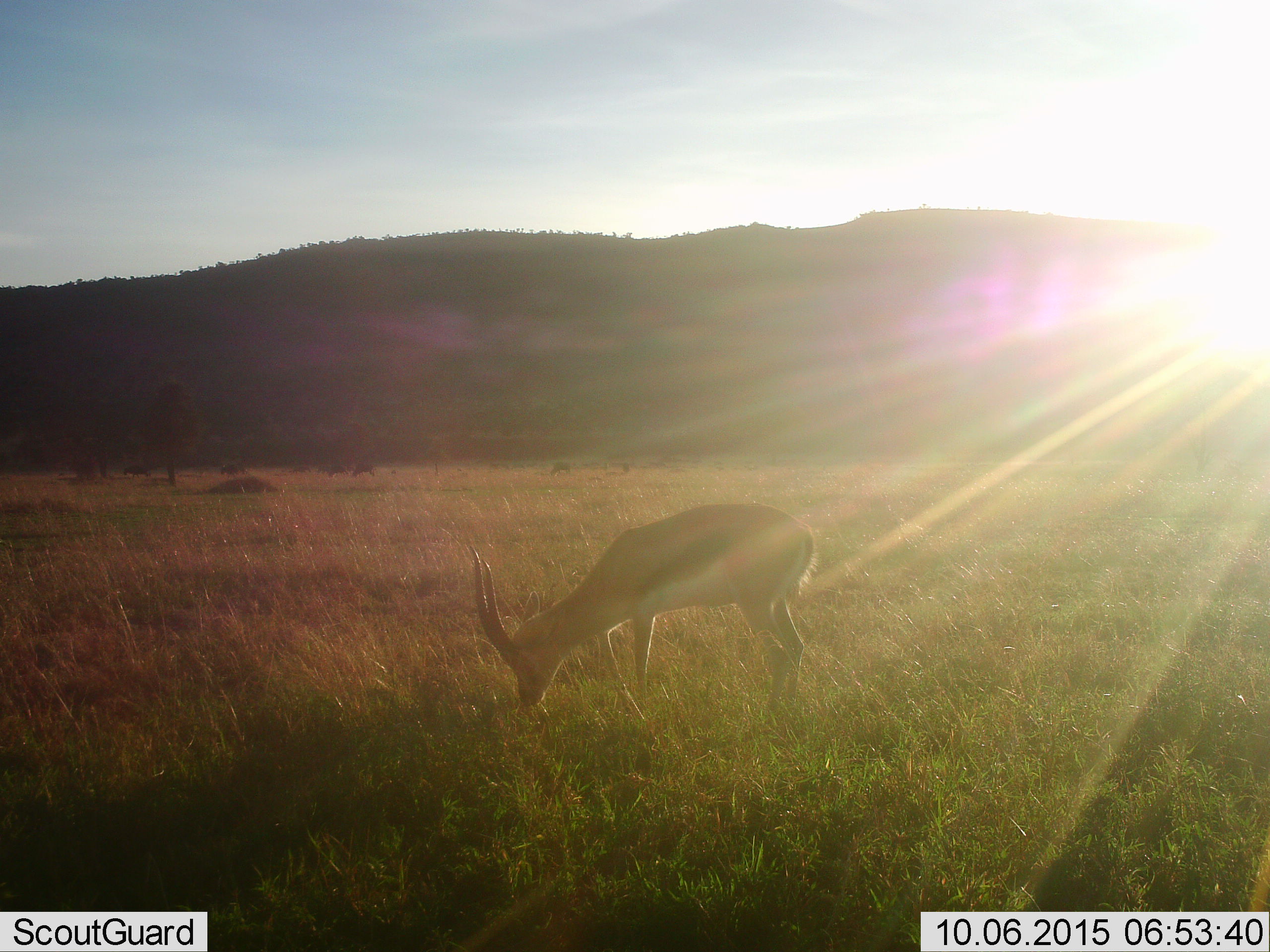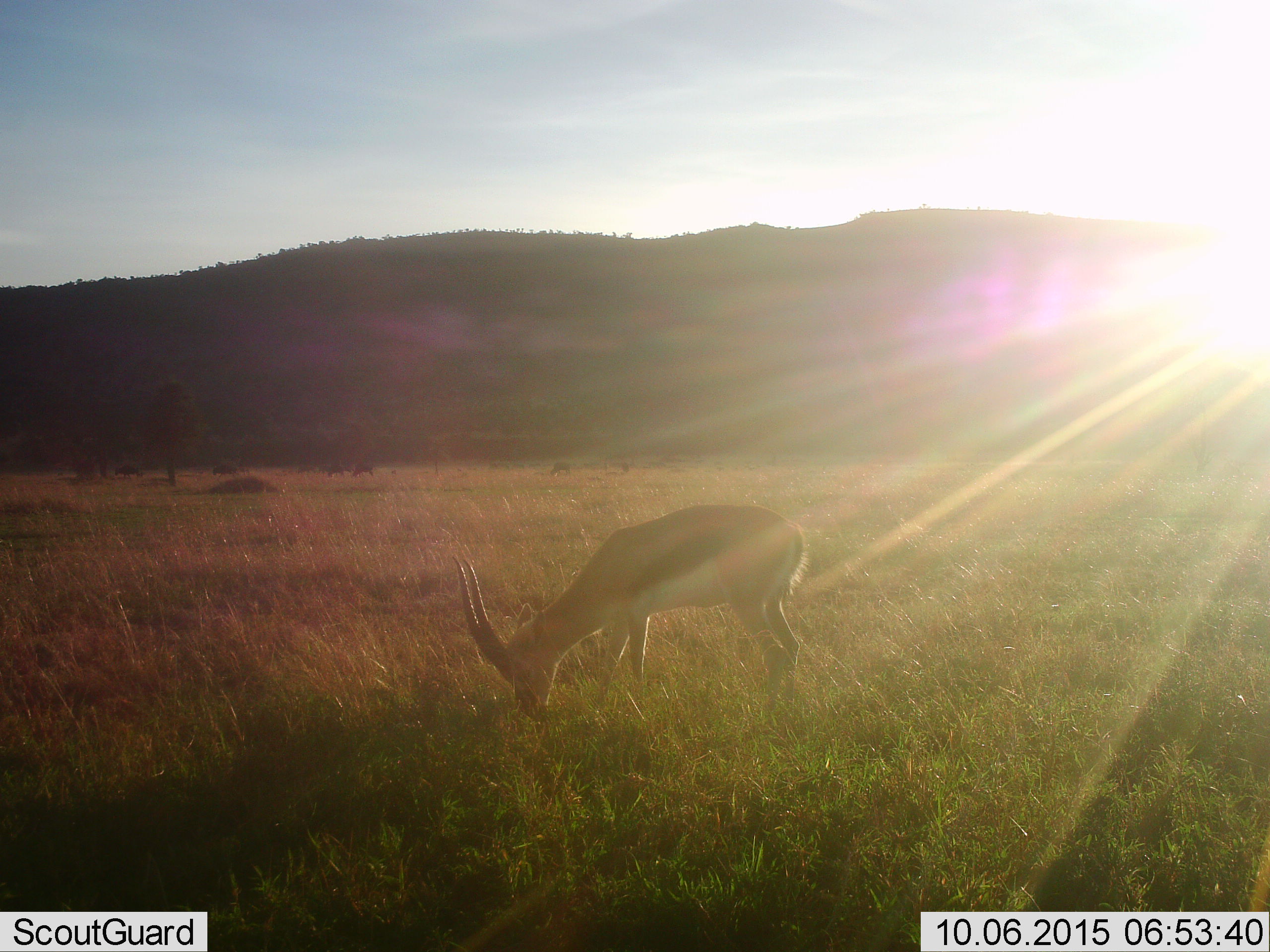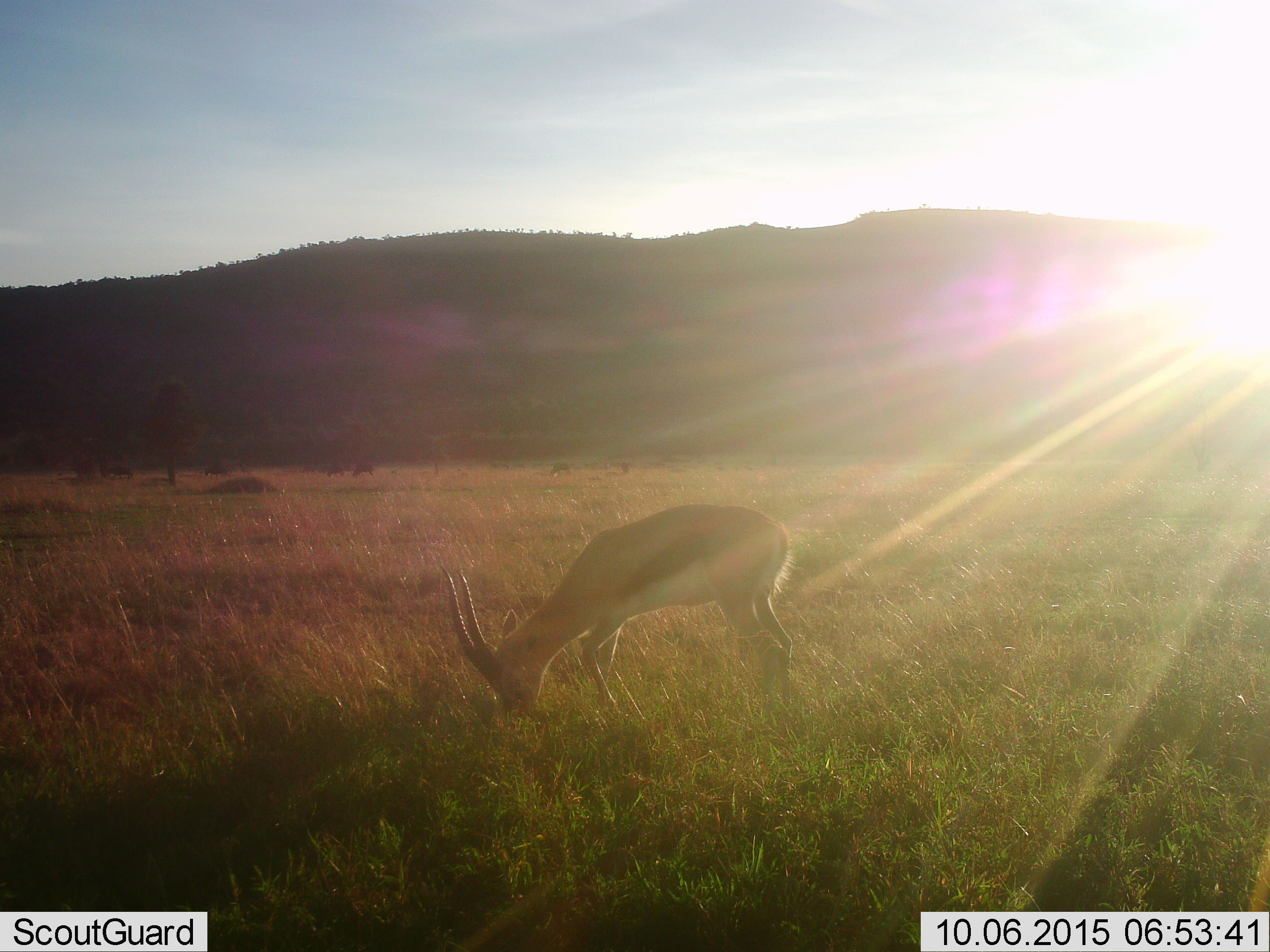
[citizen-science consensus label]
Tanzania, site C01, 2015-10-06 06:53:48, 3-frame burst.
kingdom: Animalia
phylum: Chordata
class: Mammalia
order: Artiodactyla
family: Bovidae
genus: Eudorcas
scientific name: Eudorcas thomsonii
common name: thomson's gazelle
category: gazellethomsons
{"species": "gazellethomsons (thomson's gazelle) (Eudorcas thomsonii)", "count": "1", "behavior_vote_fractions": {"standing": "29%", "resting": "0%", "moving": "14%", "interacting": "0%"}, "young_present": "0%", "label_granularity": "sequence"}